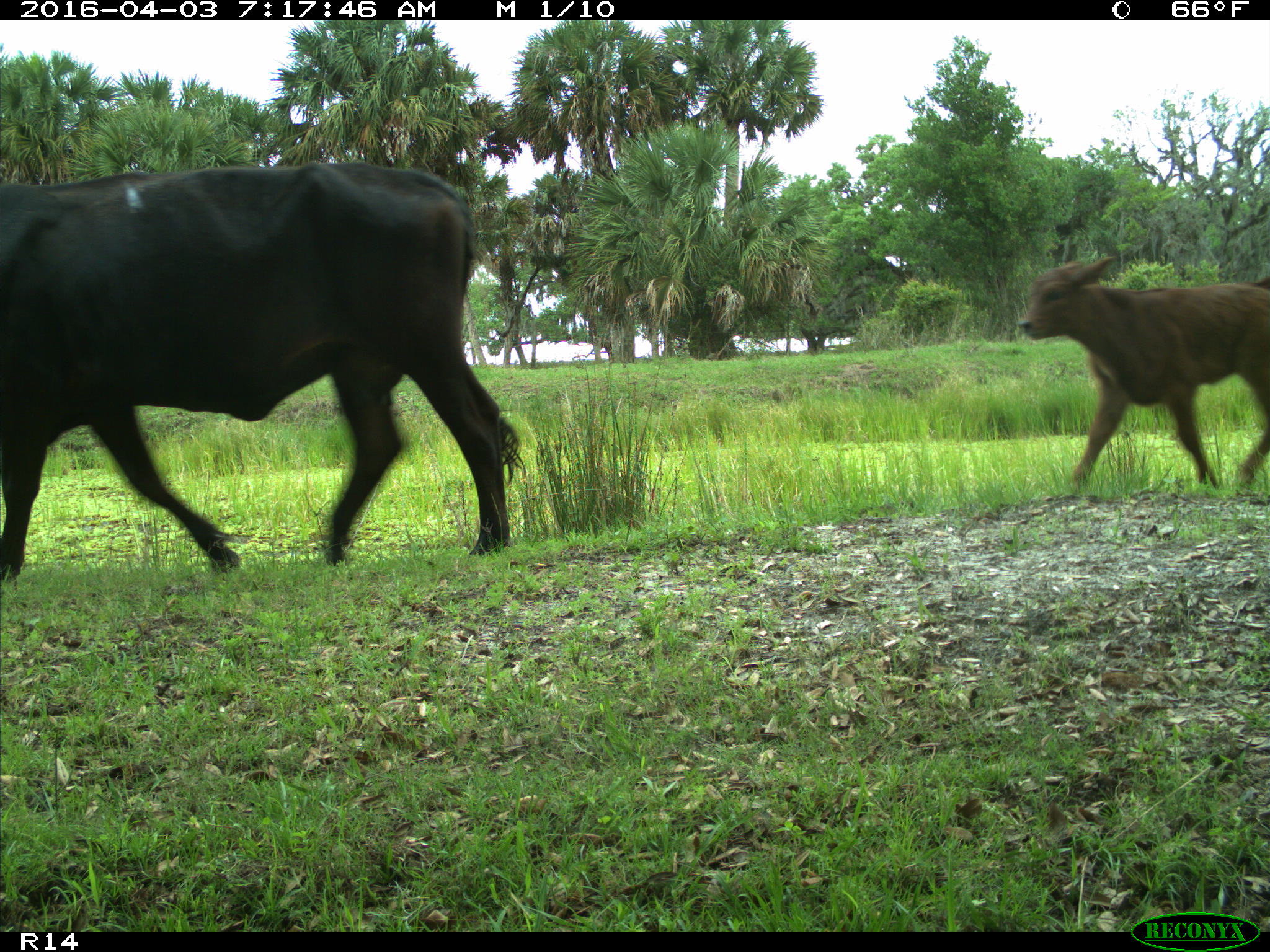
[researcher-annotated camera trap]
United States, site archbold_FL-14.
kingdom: Animalia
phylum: Chordata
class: Mammalia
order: Artiodactyla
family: Bovidae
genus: Bos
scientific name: Bos taurus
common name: domestic cow